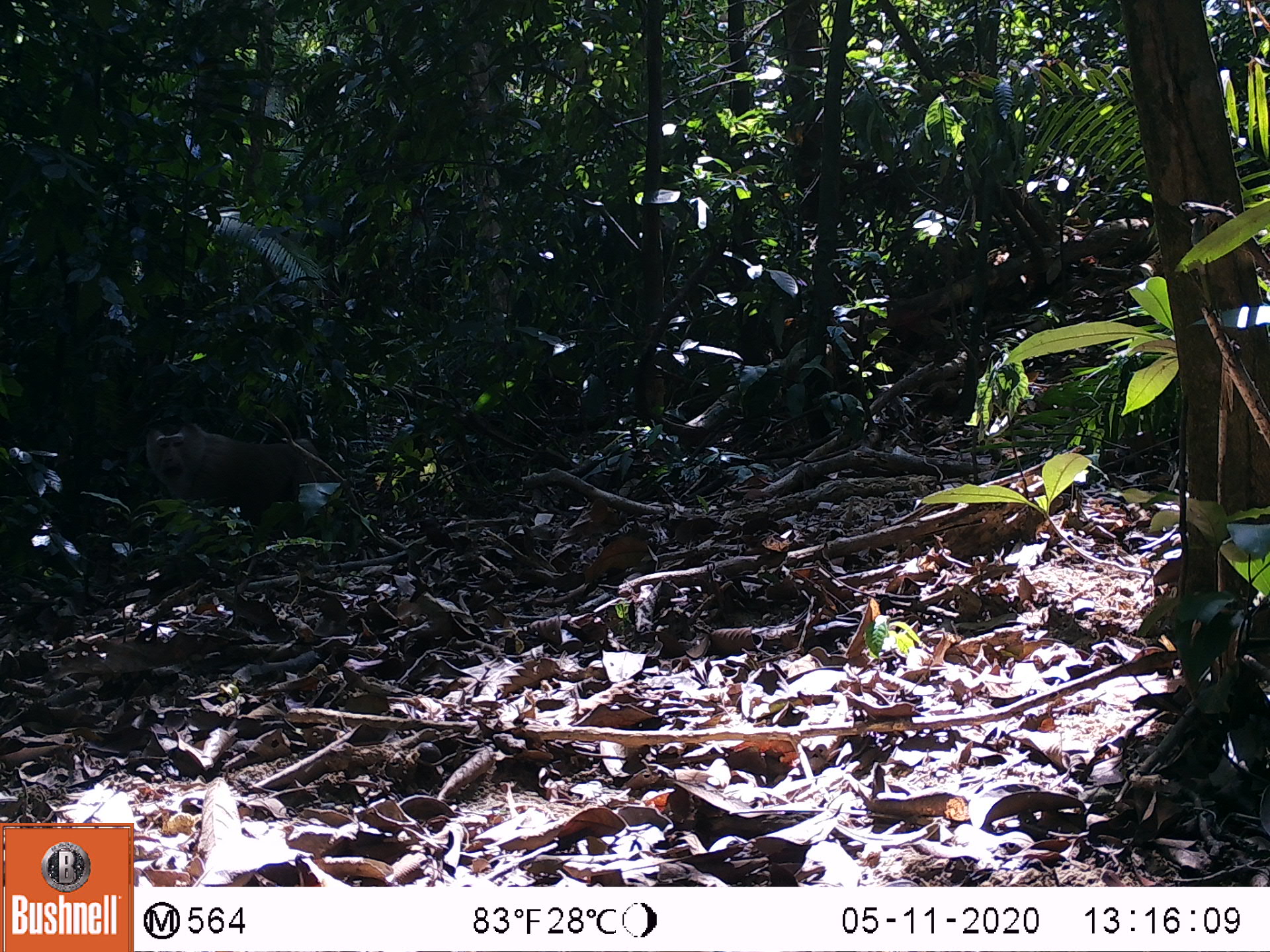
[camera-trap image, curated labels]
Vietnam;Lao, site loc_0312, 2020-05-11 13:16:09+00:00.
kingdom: Animalia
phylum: Chordata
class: Mammalia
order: Primates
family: Cercopithecidae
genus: Macaca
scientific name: Macaca nemestrina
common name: pig-tailed macaque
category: pig tailed macaque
Pig tailed macaque (pig-tailed macaque) (Macaca nemestrina). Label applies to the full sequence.